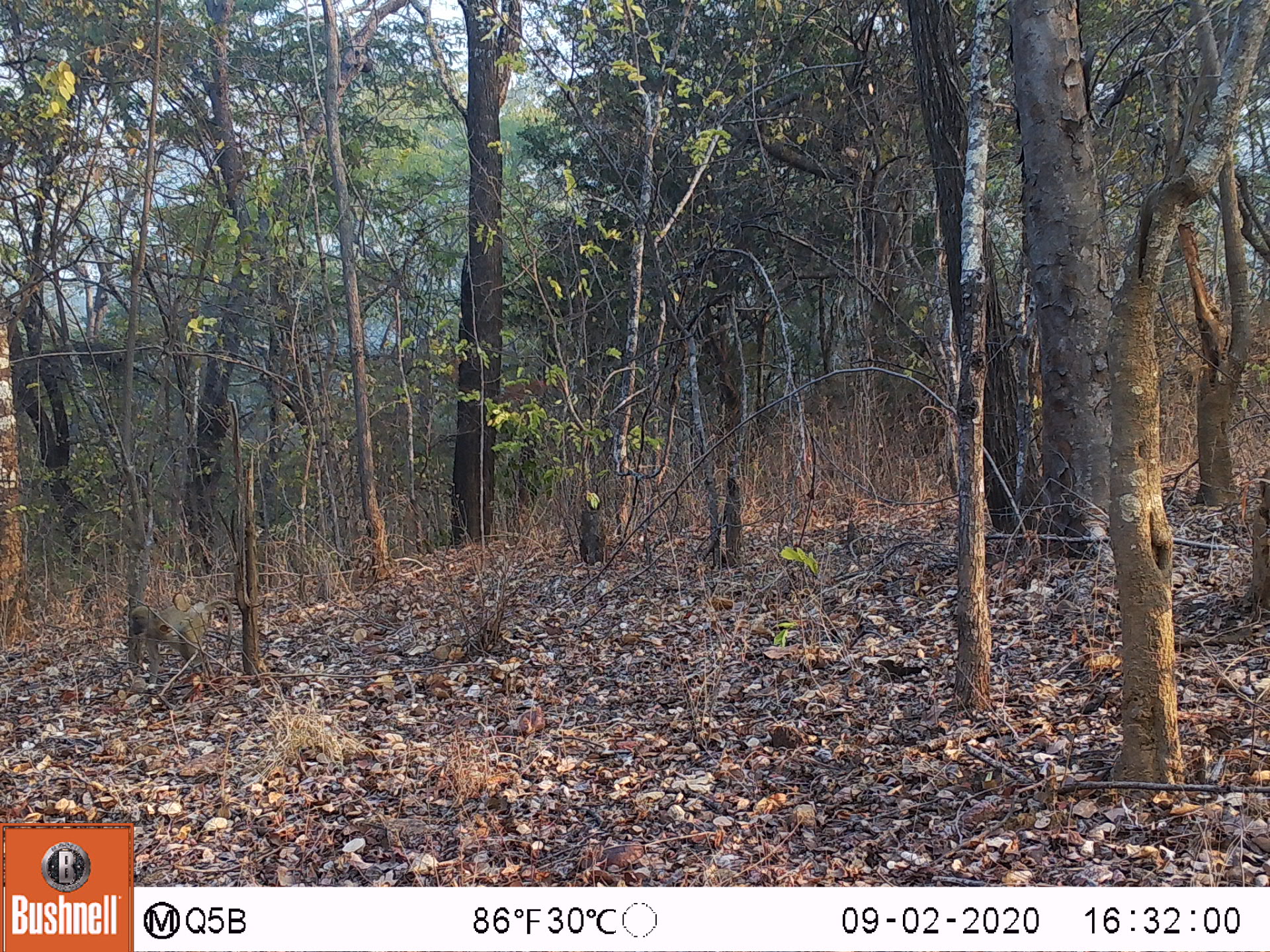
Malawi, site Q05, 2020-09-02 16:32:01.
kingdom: Animalia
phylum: Chordata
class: Mammalia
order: Primates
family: Cercopithecidae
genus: Papio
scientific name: Papio cynocephalus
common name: yellow baboon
Yellow baboon (Papio cynocephalus), count 1.